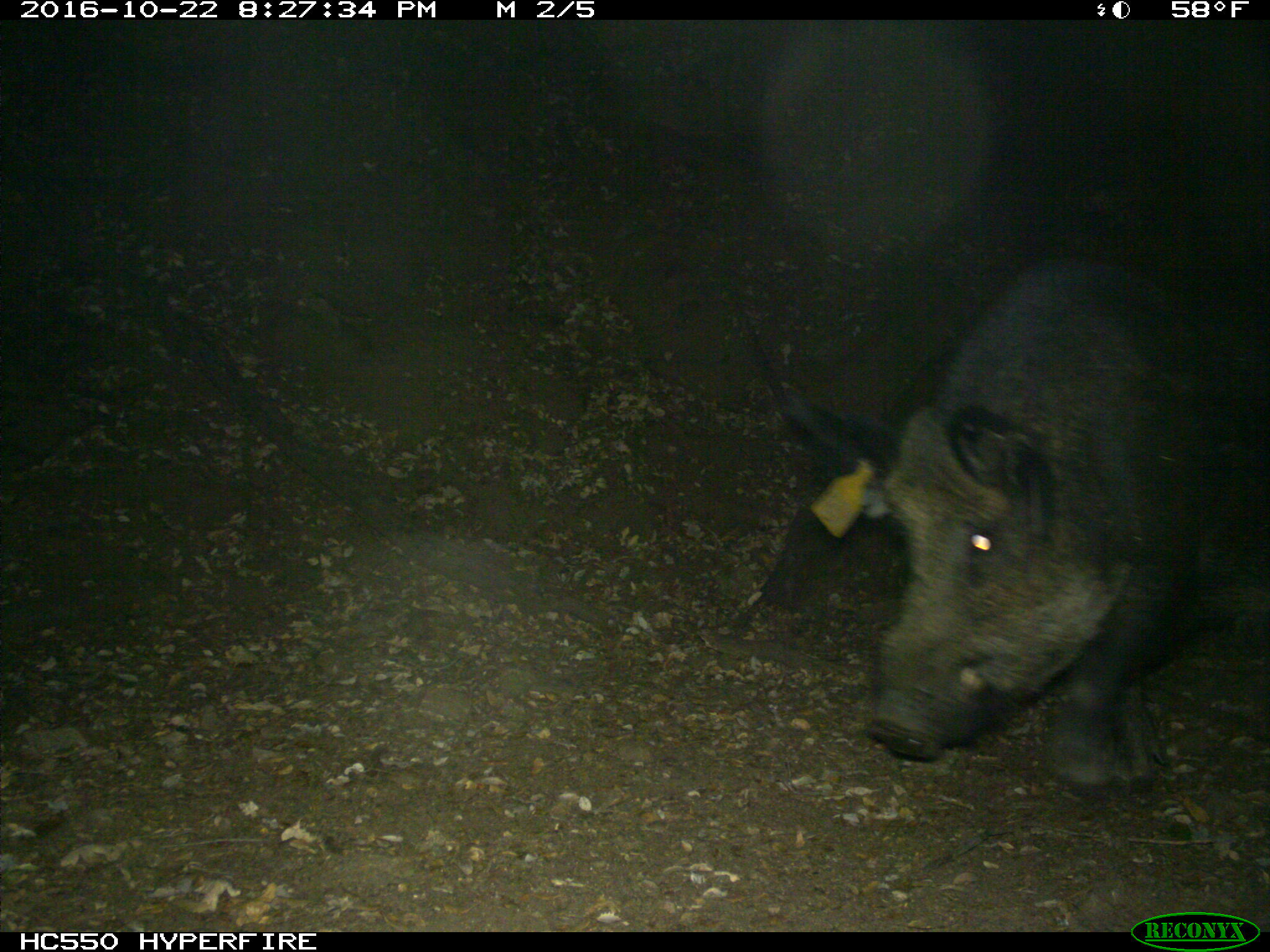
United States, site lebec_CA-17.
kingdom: Animalia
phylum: Chordata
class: Mammalia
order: Artiodactyla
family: Suidae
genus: Sus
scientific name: Sus scrofa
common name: wild boar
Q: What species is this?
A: Sus scrofa (wild boar).